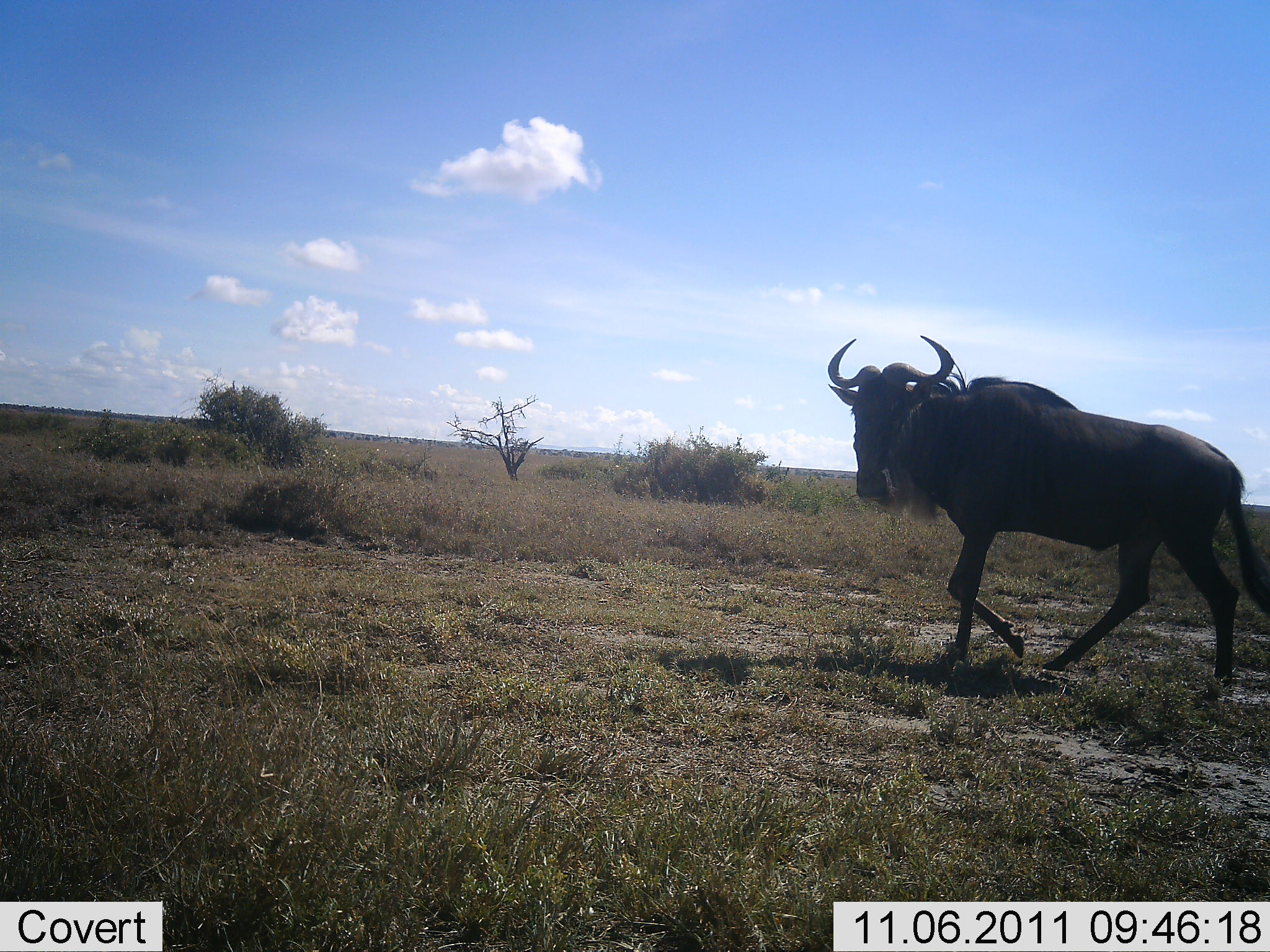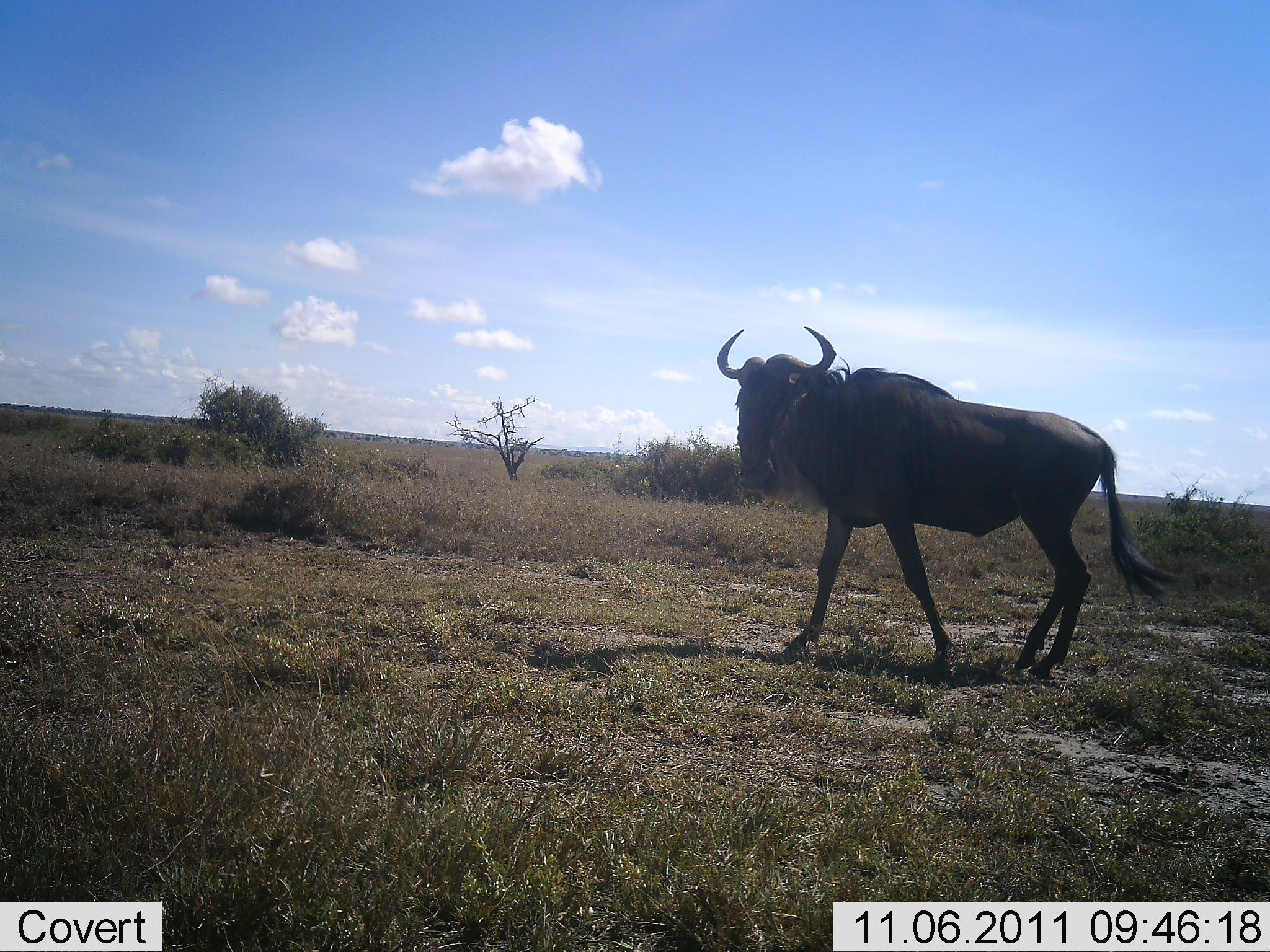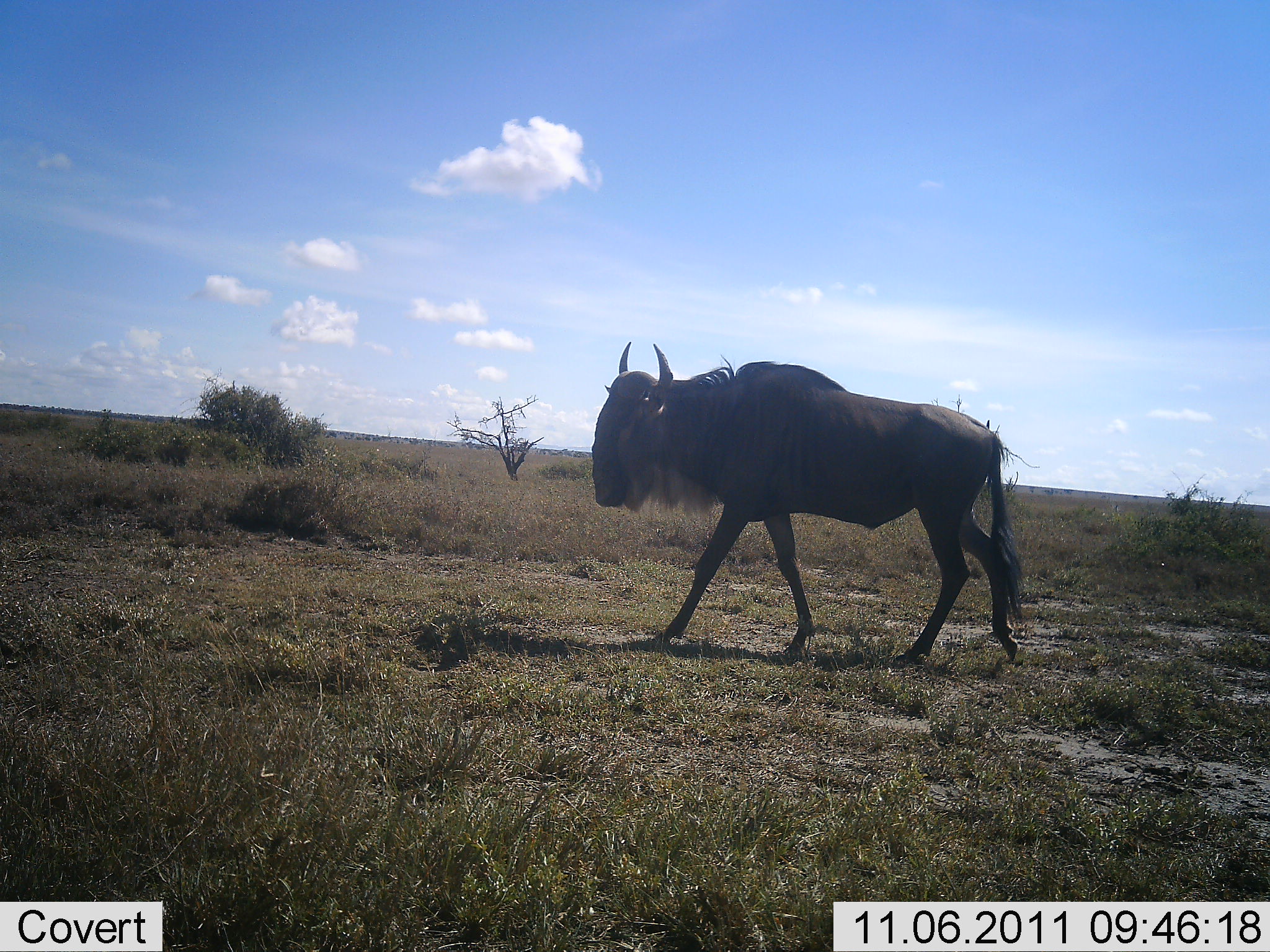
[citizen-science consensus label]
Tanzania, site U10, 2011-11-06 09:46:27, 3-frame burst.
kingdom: Animalia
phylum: Chordata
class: Mammalia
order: Artiodactyla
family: Bovidae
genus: Connochaetes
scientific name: Connochaetes taurinus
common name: blue wildebeest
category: wildebeest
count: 1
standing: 11%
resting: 0%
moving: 84%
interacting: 0%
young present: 0%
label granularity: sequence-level